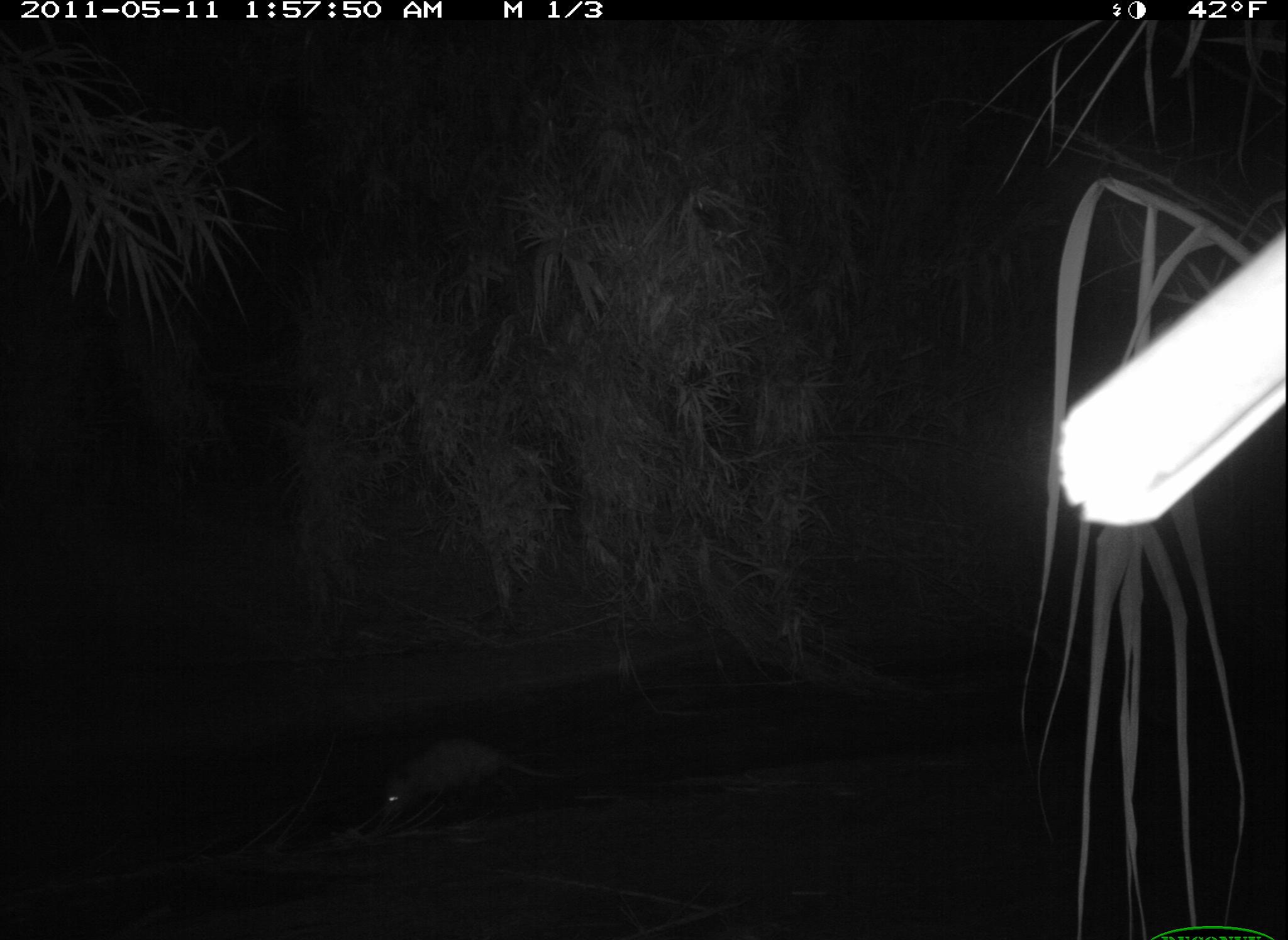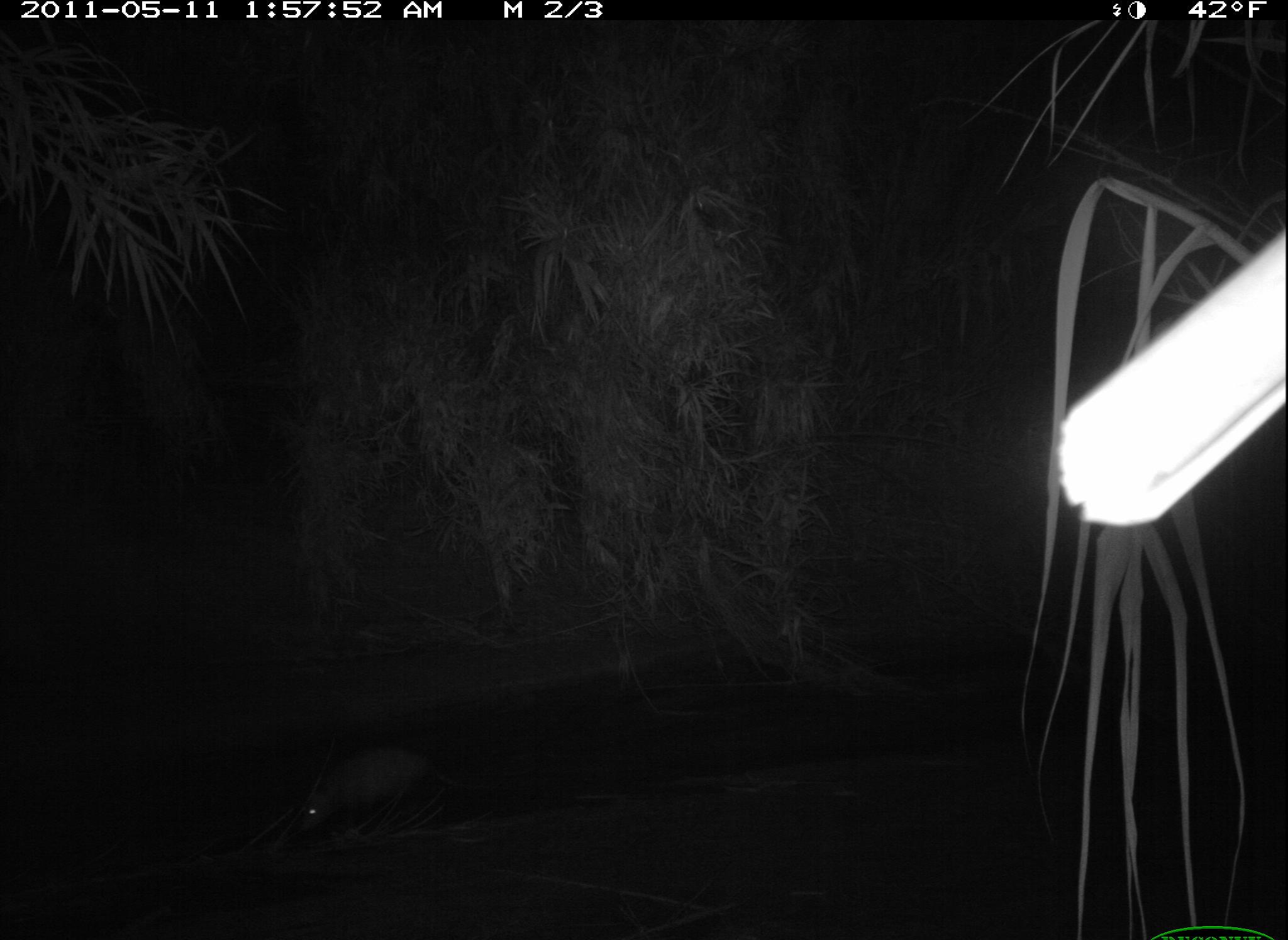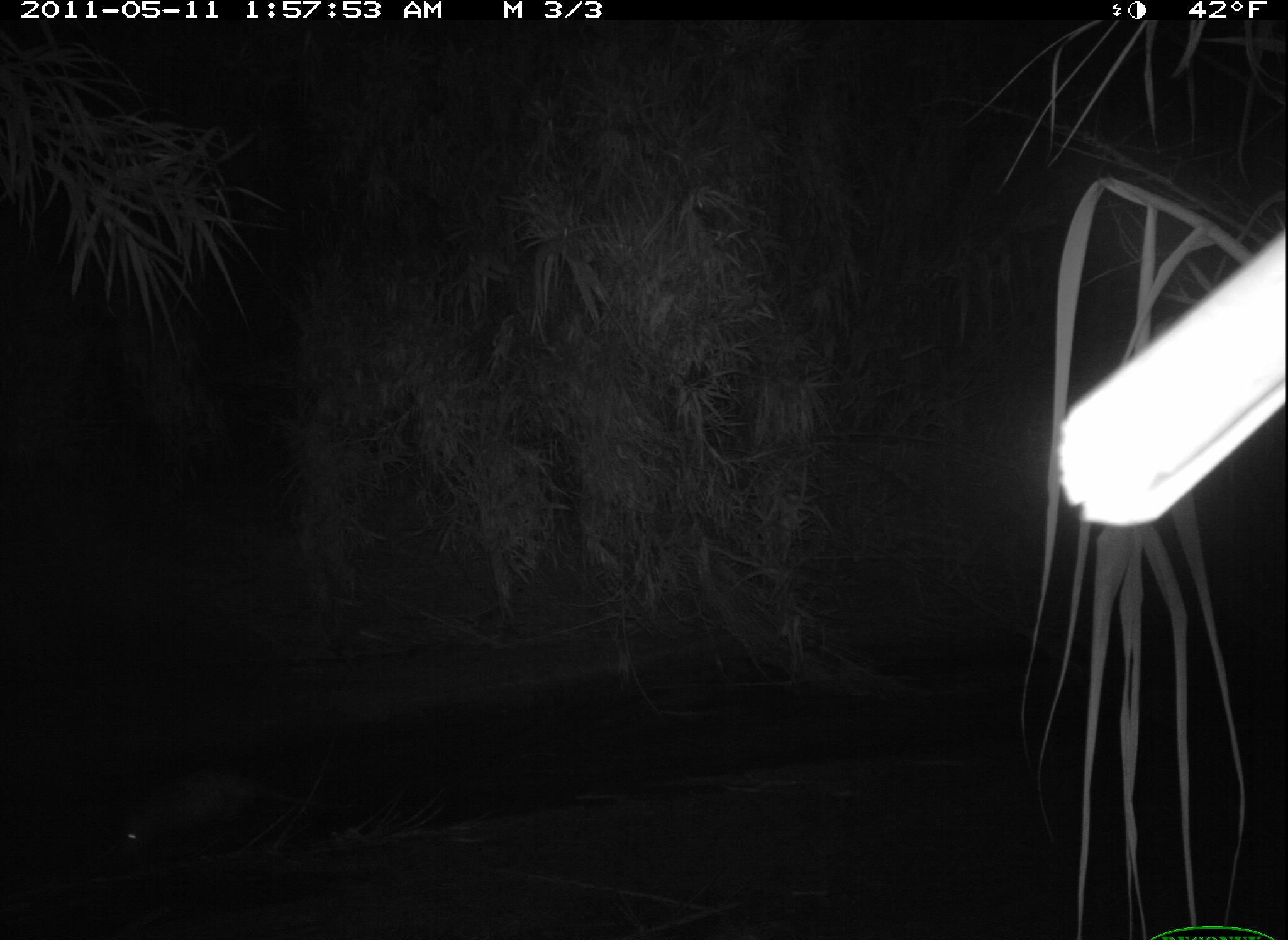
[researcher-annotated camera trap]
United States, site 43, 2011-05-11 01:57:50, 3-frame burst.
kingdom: Animalia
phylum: Chordata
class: Mammalia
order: Didelphimorphia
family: Didelphidae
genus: Didelphis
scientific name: Didelphis virginiana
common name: virginia opossum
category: opossum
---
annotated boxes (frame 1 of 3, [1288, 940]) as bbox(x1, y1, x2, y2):
opossum: bbox(343, 717, 580, 838)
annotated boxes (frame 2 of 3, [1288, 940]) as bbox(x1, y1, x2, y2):
opossum: bbox(279, 733, 494, 847)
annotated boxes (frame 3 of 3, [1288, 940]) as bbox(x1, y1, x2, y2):
opossum: bbox(80, 747, 327, 879)